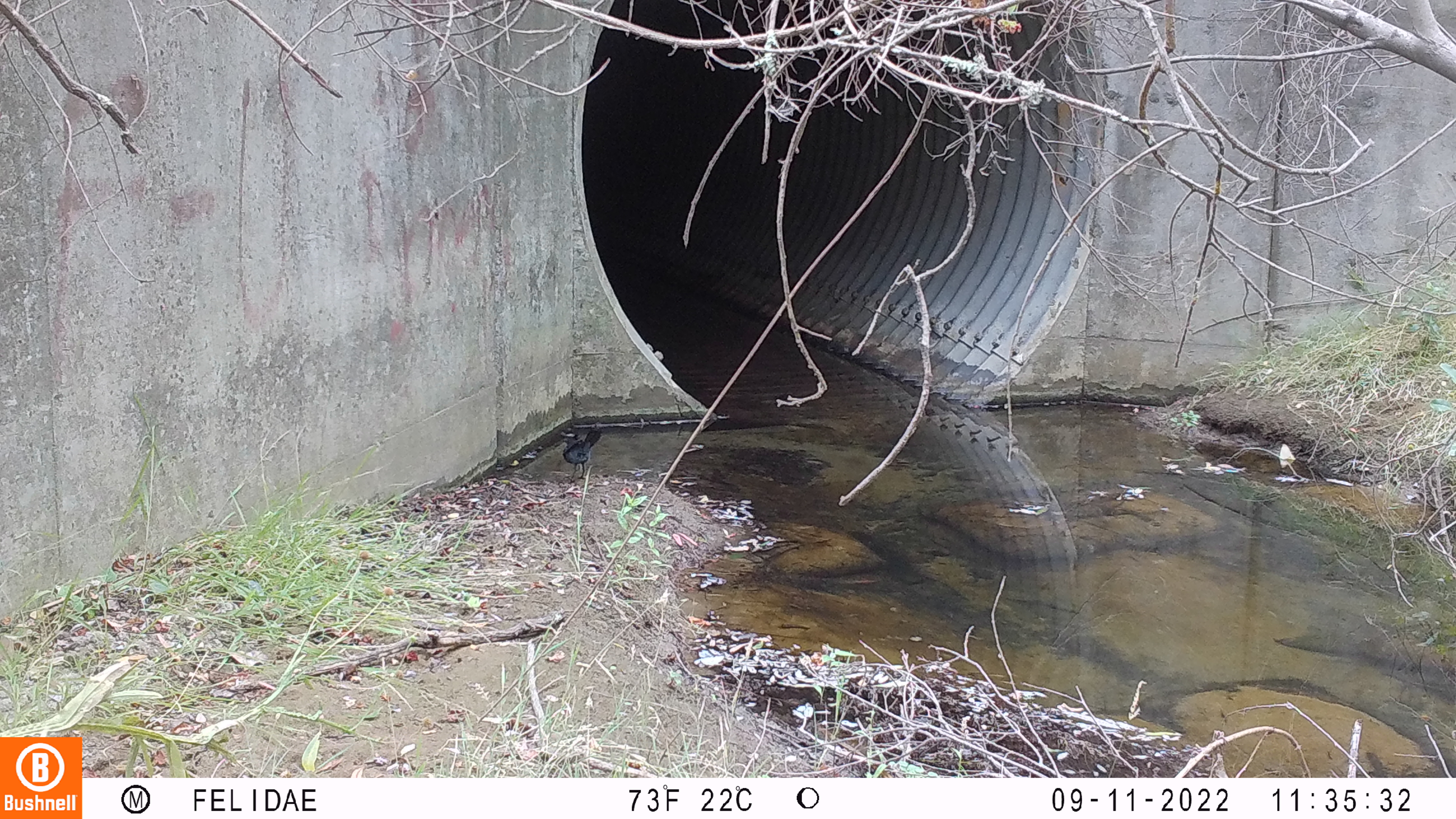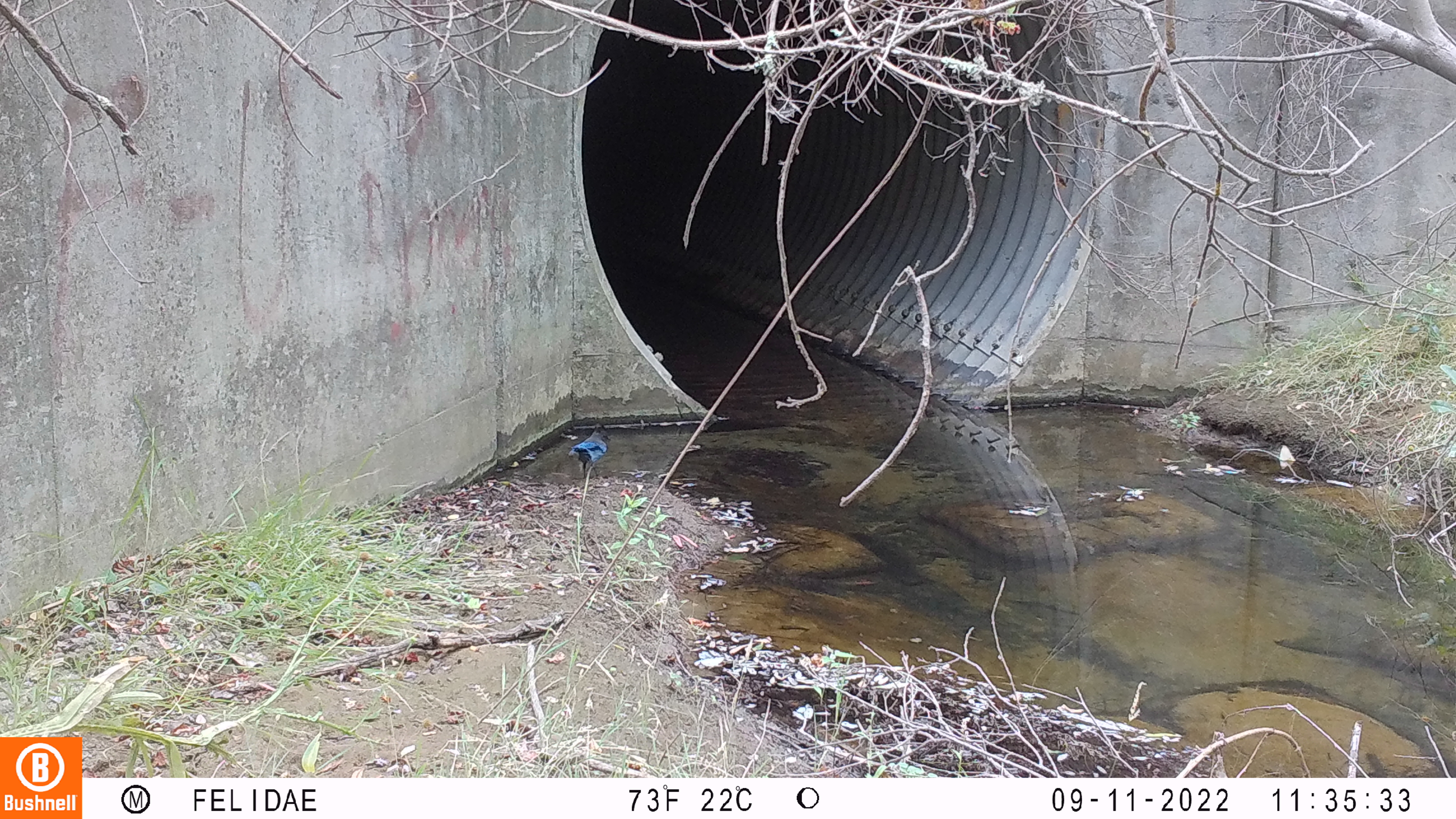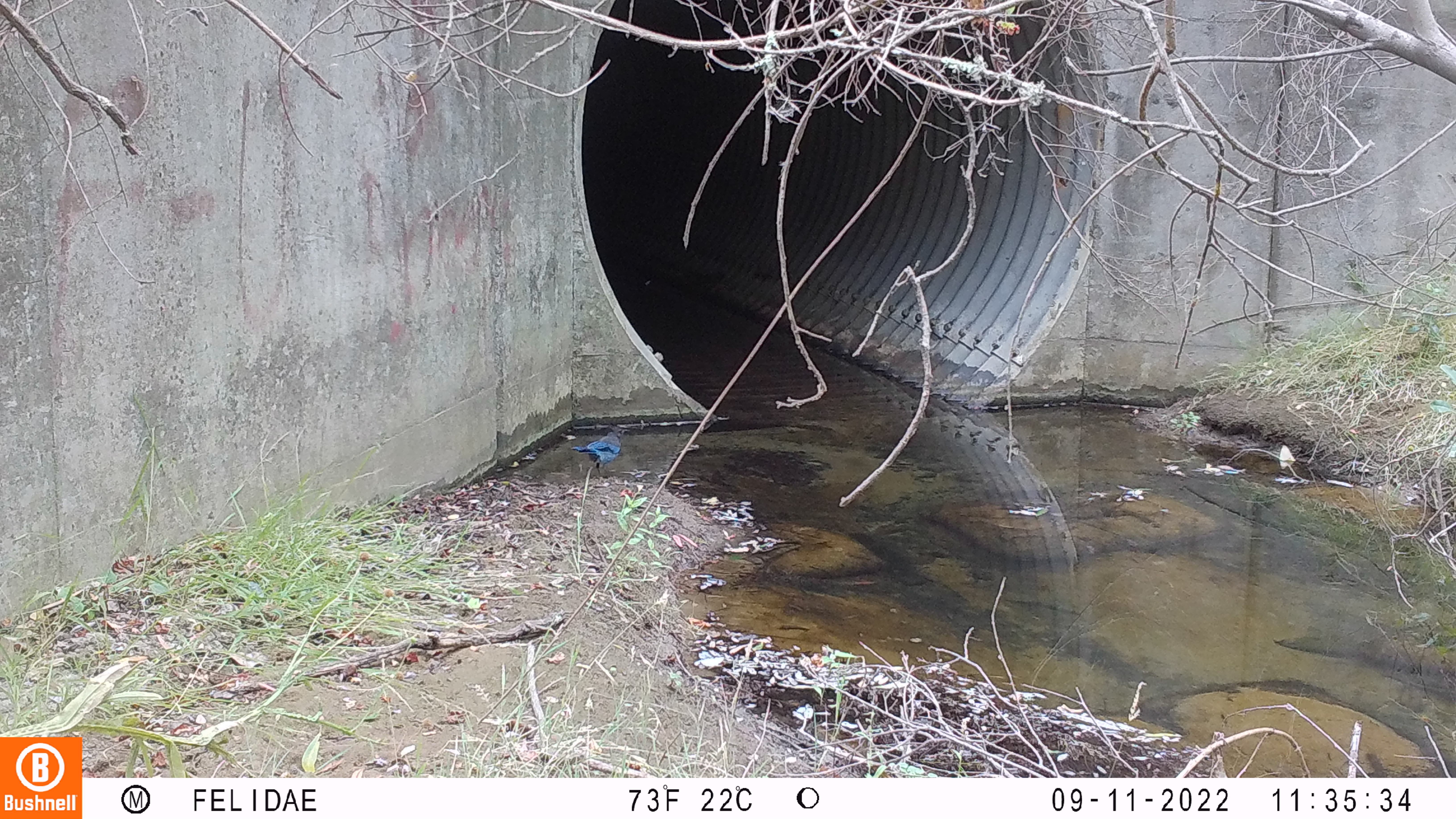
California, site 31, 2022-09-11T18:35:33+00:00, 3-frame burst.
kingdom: Animalia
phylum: Chordata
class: Aves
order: Passeriformes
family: Corvidae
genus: Cyanocitta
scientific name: Cyanocitta stelleri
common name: steller's jay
Steller's jay (Cyanocitta stelleri).